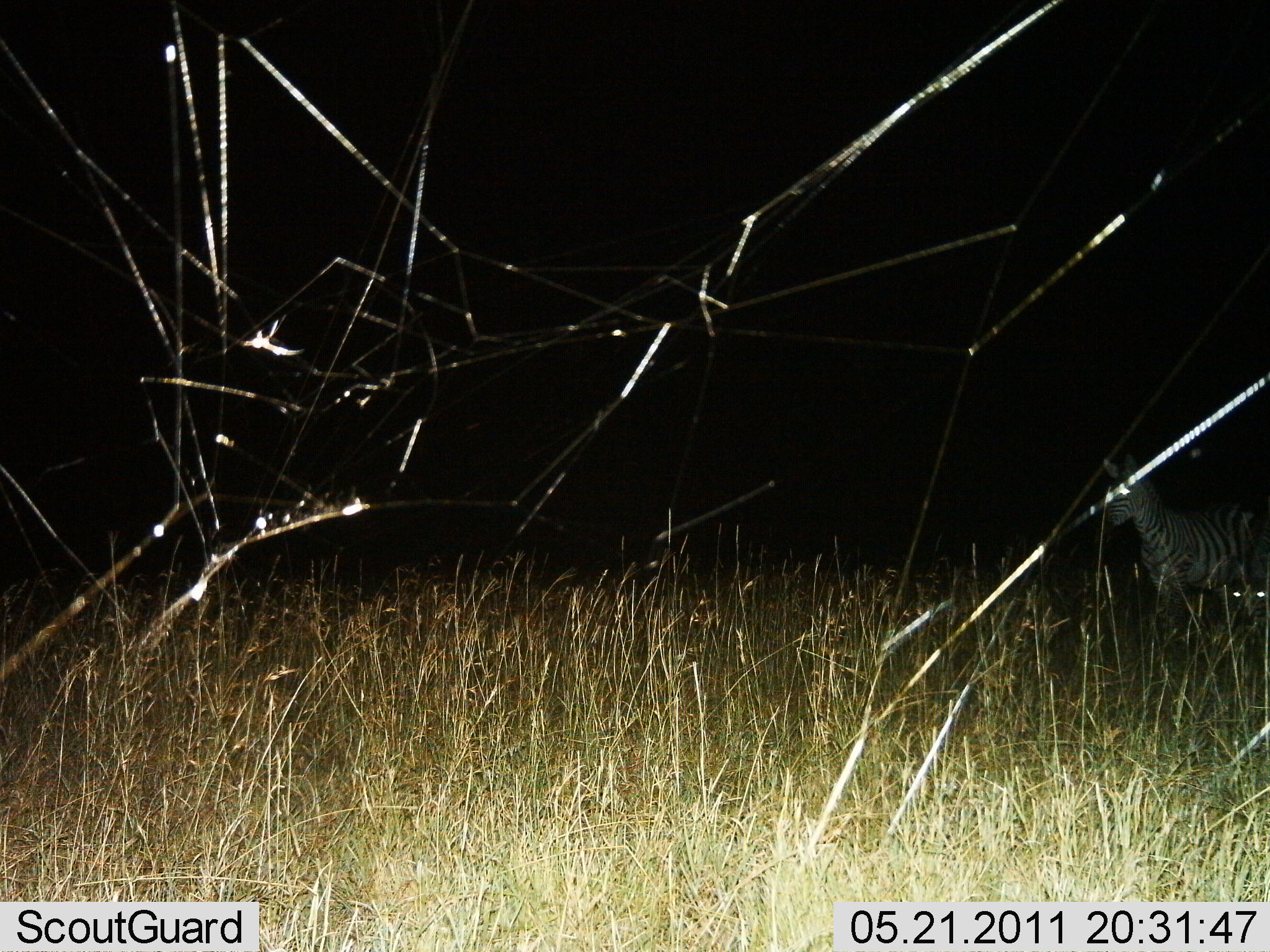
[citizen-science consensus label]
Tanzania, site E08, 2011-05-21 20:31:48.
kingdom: Animalia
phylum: Chordata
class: Mammalia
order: Perissodactyla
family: Equidae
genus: Equus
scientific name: Equus quagga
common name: plains zebra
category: zebra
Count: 1.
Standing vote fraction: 100%.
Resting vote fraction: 0%.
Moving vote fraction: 0%.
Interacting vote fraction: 0%.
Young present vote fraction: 0%.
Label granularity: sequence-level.